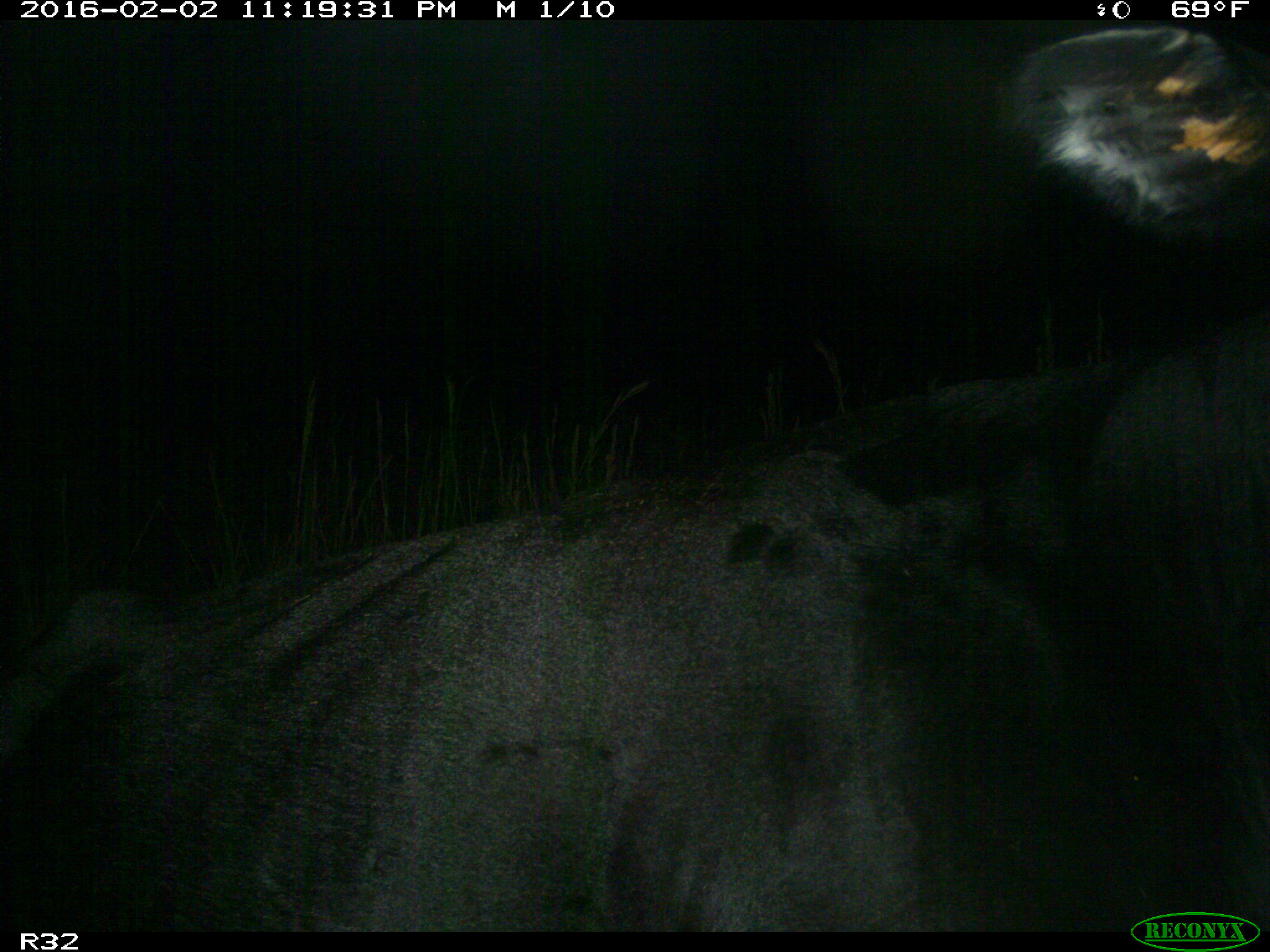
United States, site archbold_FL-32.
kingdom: Animalia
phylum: Chordata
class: Mammalia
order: Artiodactyla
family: Bovidae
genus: Bos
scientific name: Bos taurus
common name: domestic cow